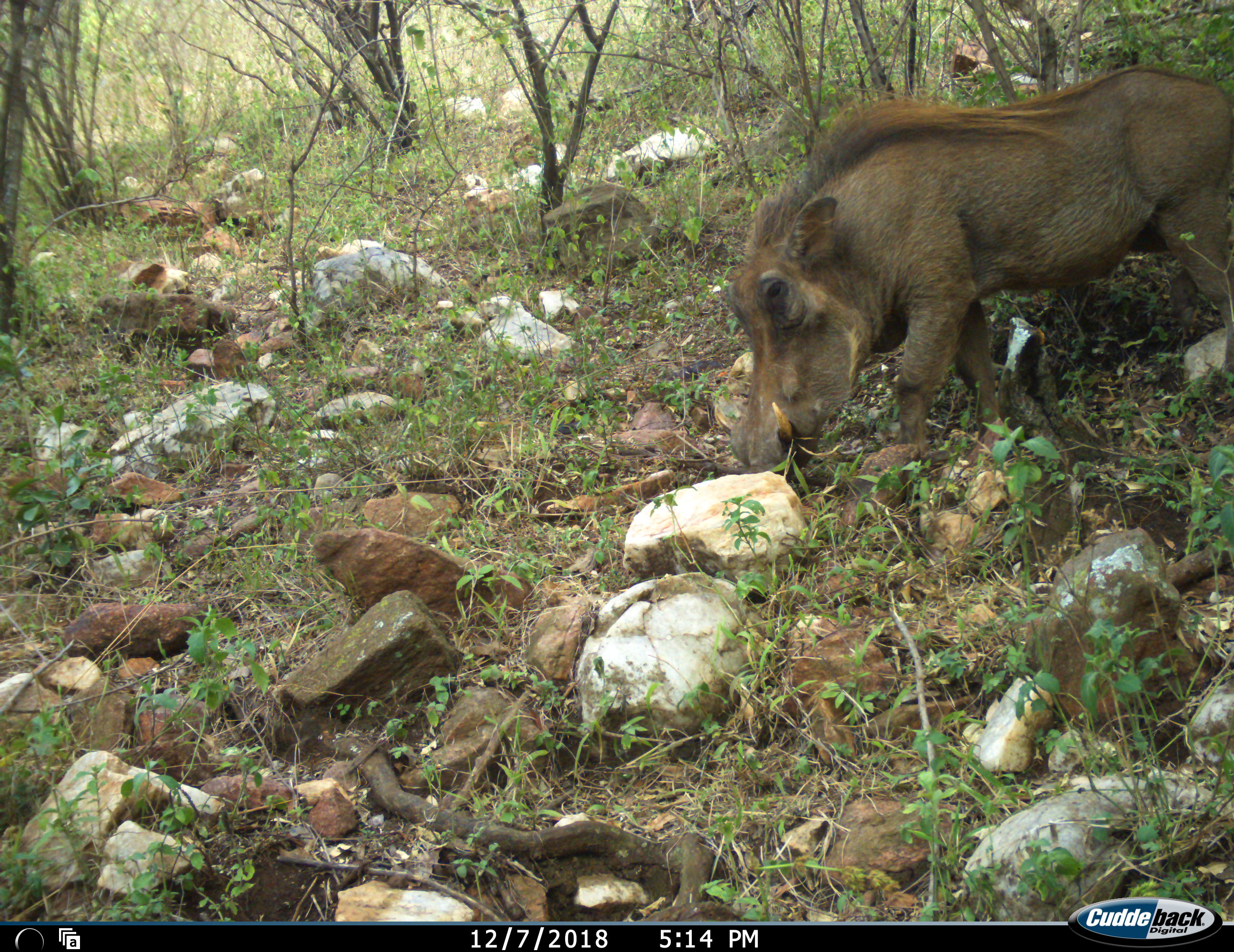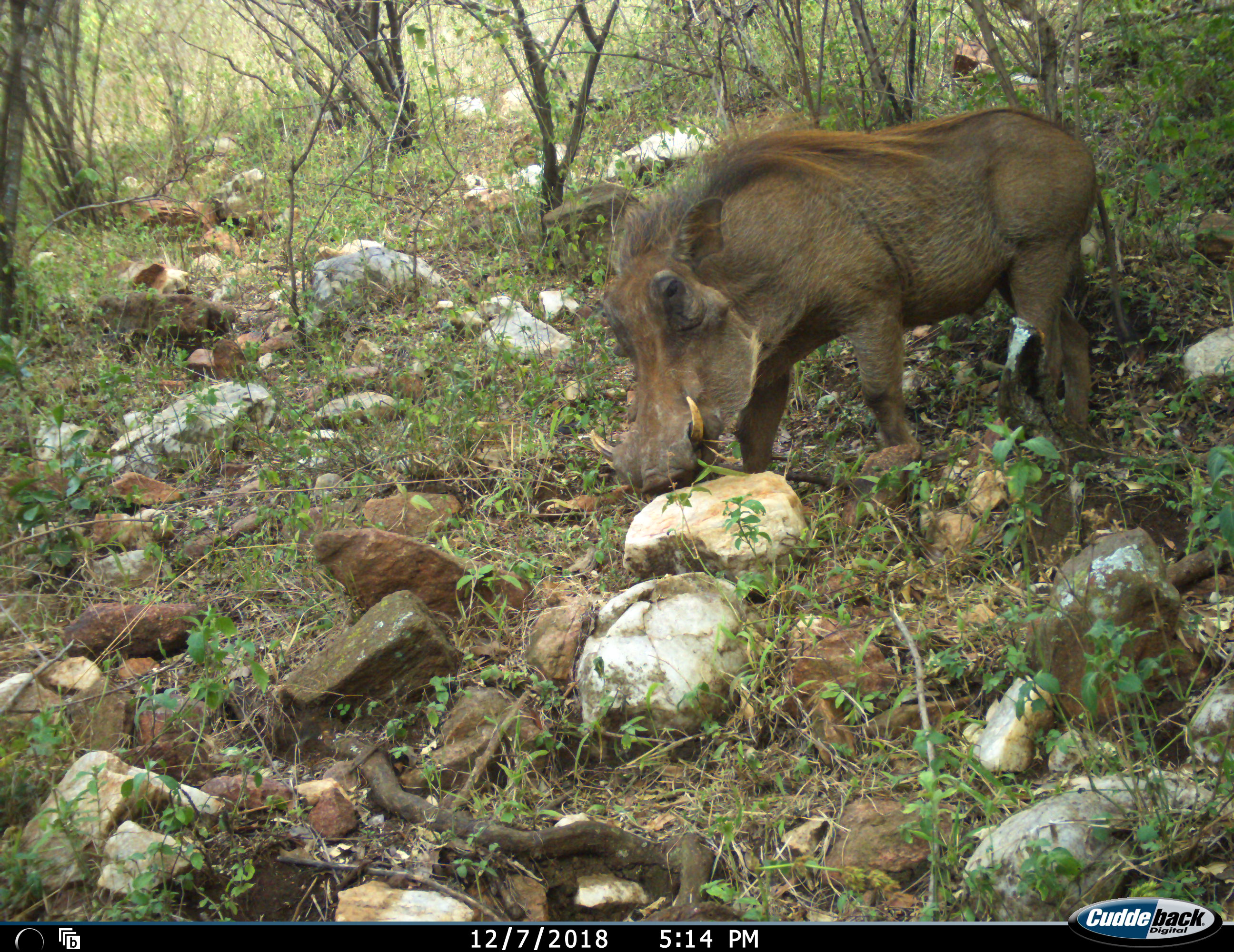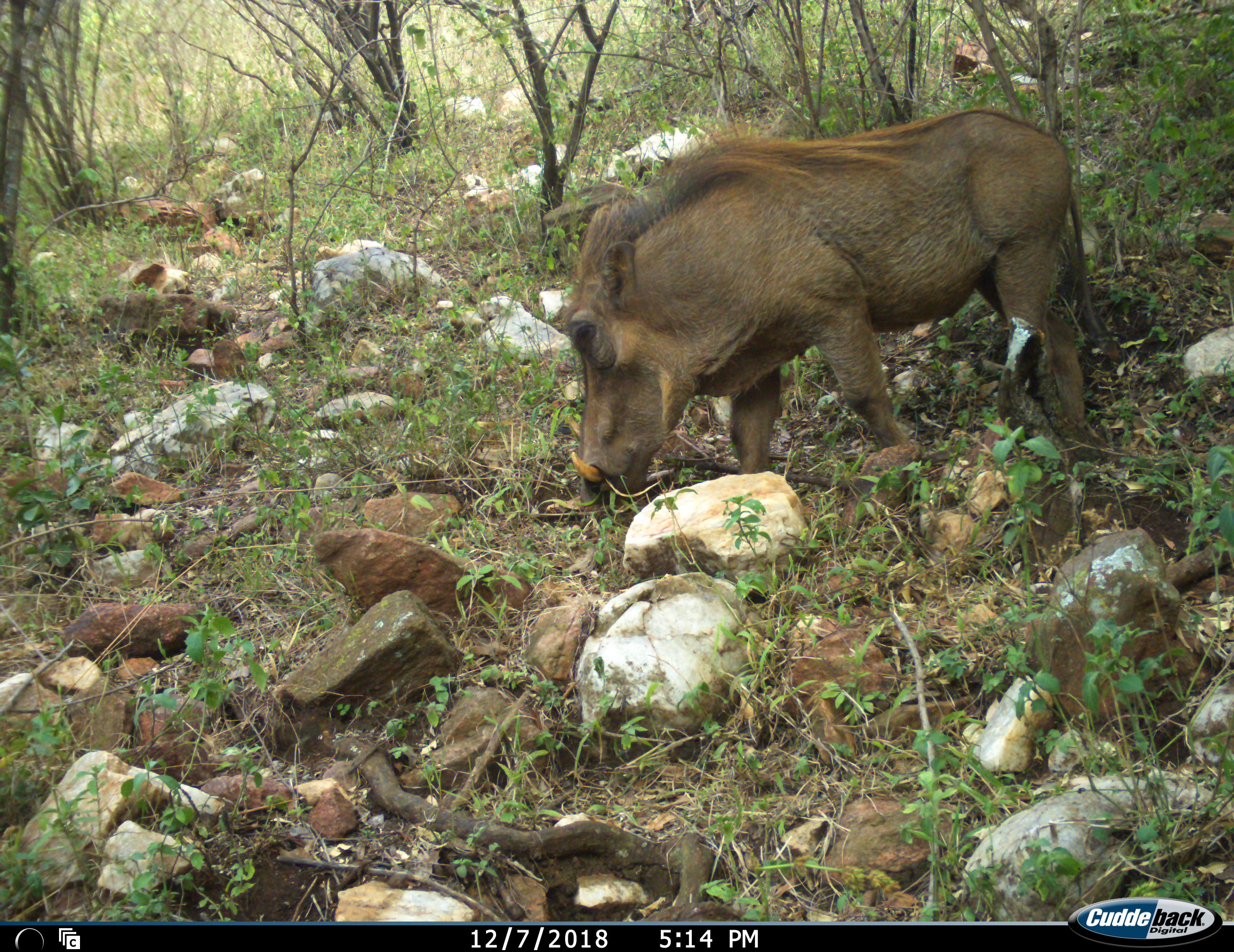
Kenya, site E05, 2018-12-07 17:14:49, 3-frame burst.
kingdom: Animalia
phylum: Chordata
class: Mammalia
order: Artiodactyla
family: Suidae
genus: Phacochoerus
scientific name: Phacochoerus africanus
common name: warthog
Warthog (Phacochoerus africanus), count 1. Behavior (volunteer vote fractions): standing 10%, resting 0%, moving 80%, interacting 0%. Young present (vote fraction): 0%. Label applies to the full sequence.